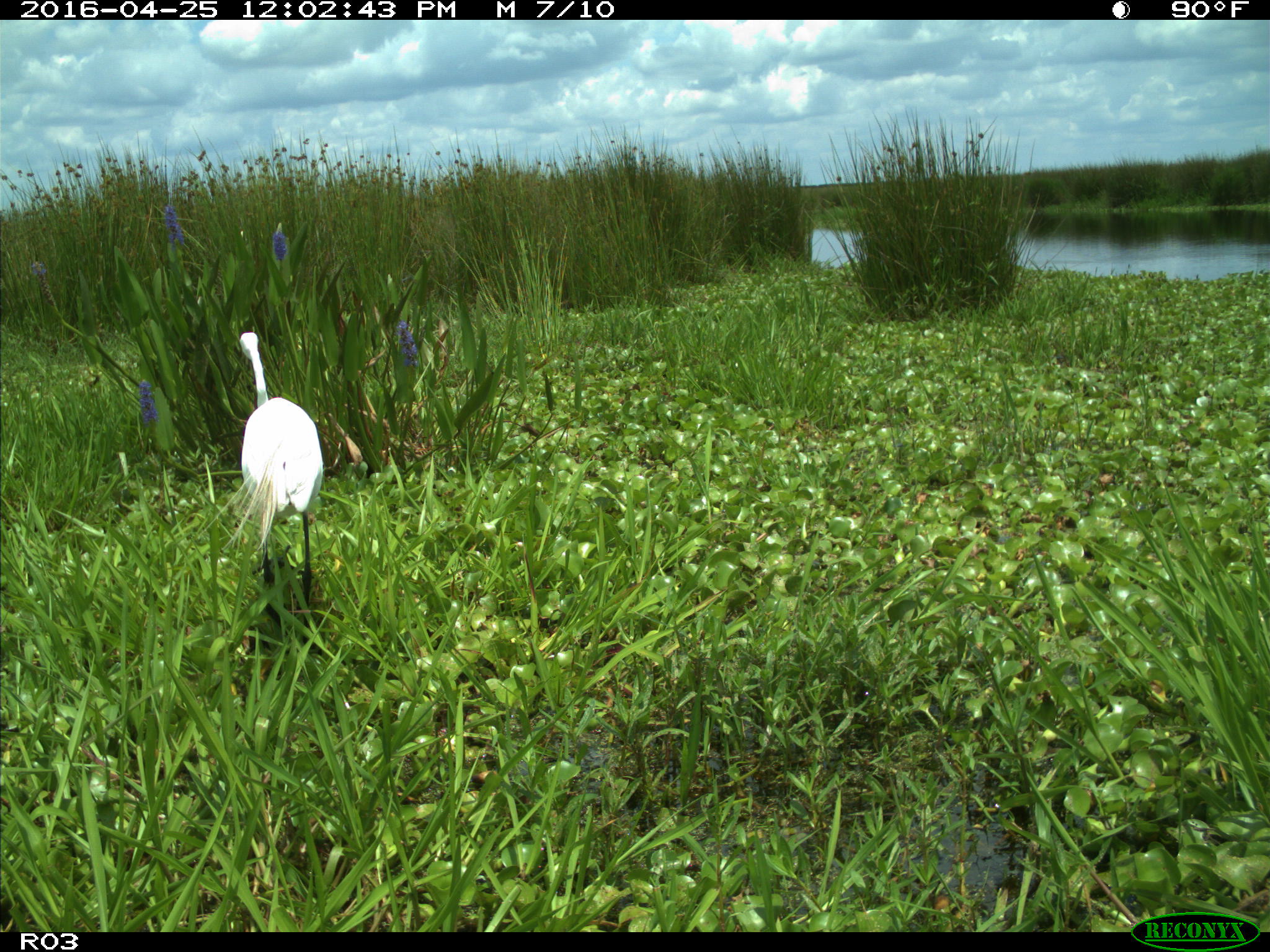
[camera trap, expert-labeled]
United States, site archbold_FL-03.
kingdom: Animalia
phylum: Chordata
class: Aves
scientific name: Aves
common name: birds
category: unidentified bird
Unidentified bird (birds) (Aves).